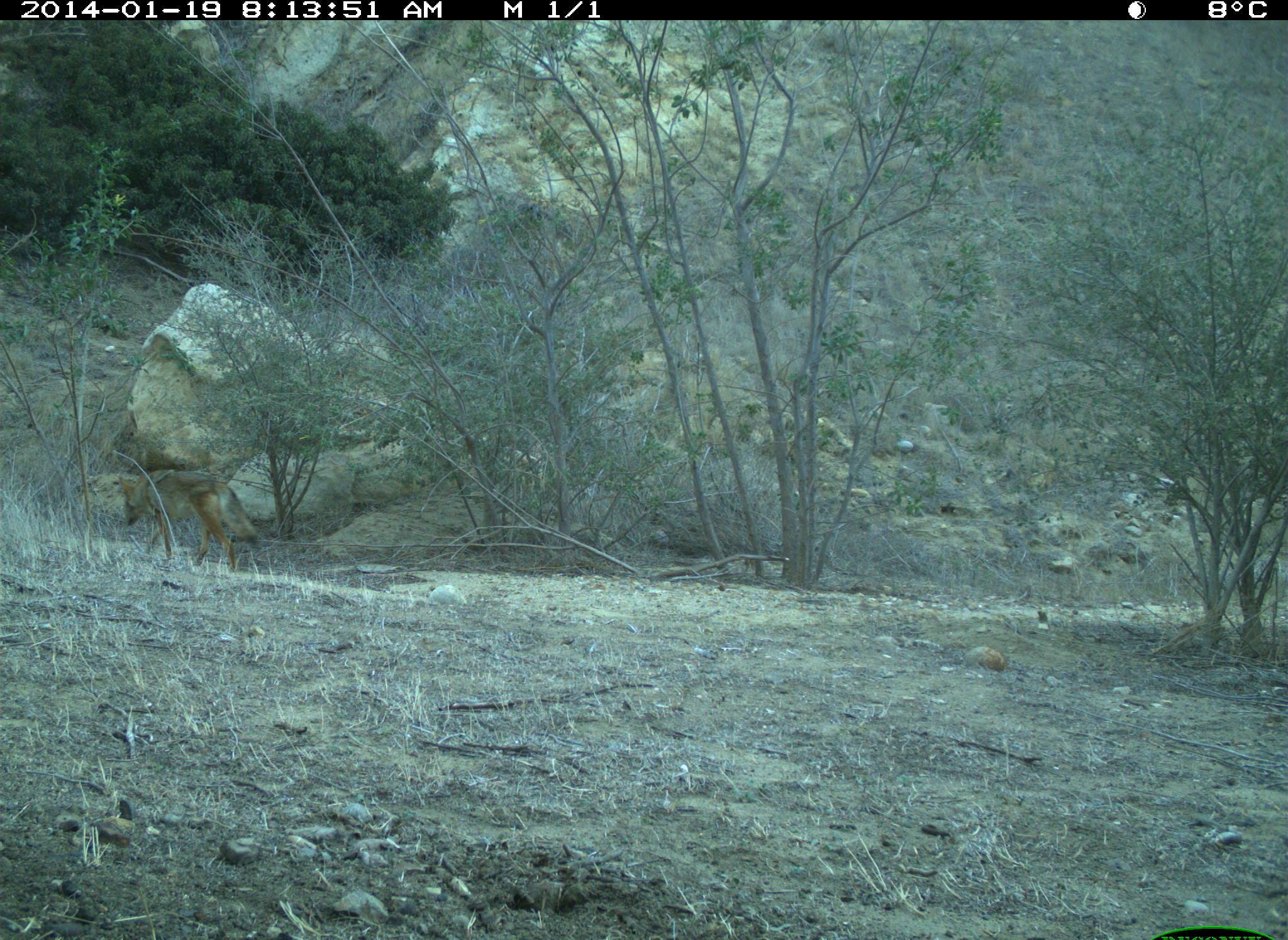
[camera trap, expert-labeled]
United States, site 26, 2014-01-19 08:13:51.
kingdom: Animalia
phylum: Chordata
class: Mammalia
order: Carnivora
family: Canidae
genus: Canis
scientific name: Canis latrans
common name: coyote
Coyote (Canis latrans).